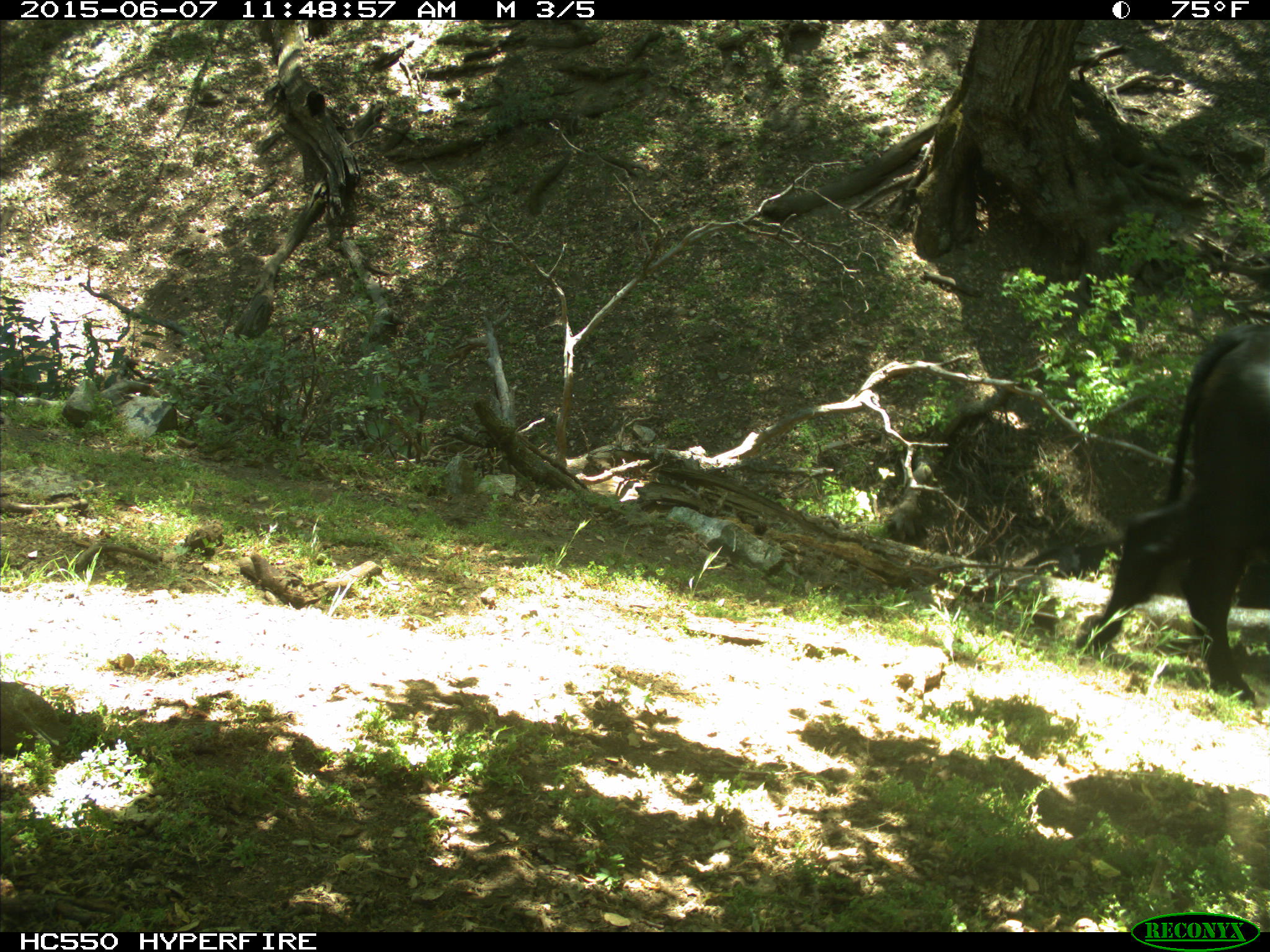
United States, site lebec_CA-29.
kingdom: Animalia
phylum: Chordata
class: Mammalia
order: Artiodactyla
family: Bovidae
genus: Bos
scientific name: Bos taurus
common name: domestic cow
Bos taurus (domestic cow).